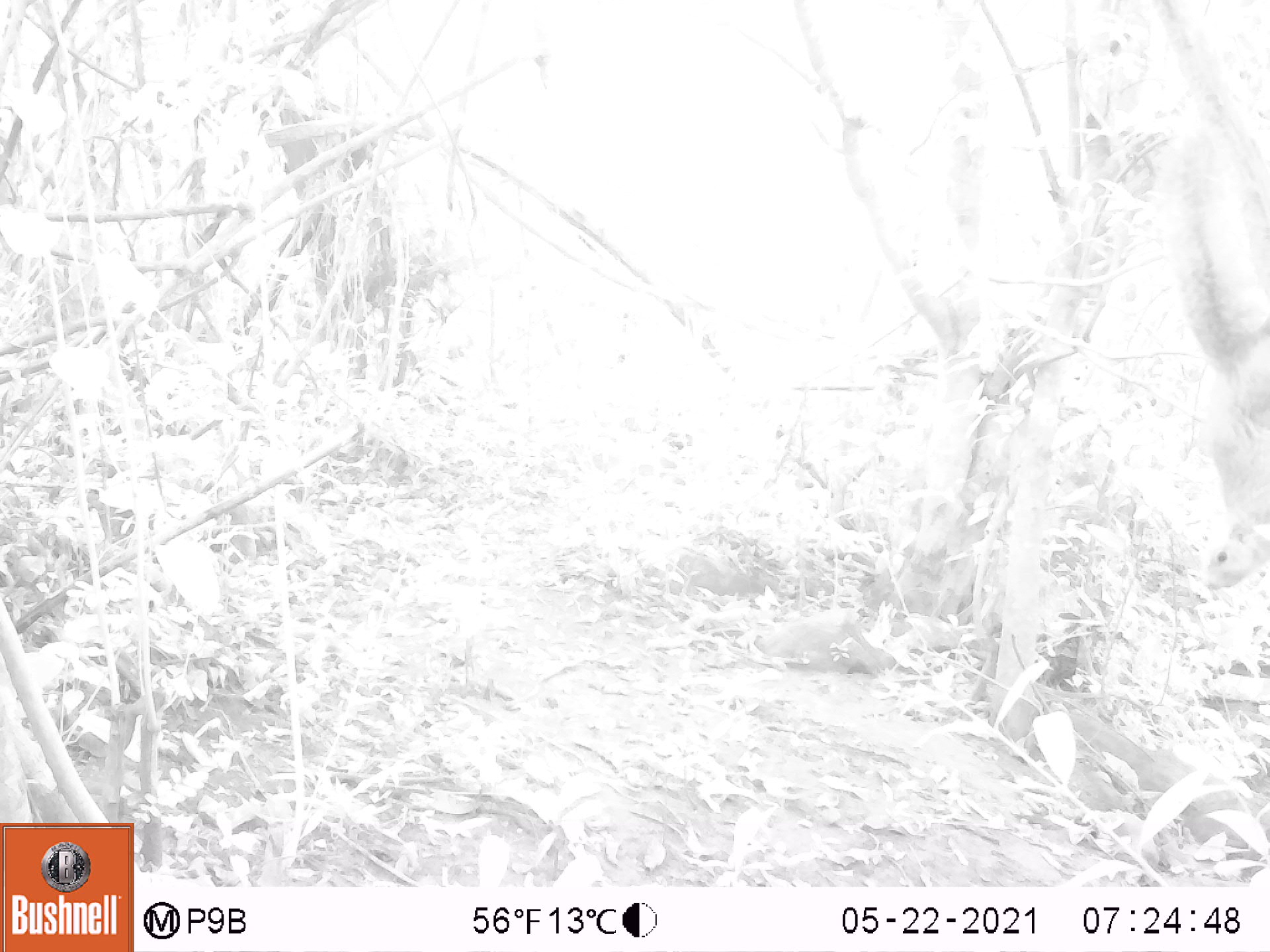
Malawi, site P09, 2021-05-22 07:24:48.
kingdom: Animalia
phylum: Chordata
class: Mammalia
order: Rodentia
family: Sciuridae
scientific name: Sciuridae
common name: squirrel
Squirrel (Sciuridae), count 1.